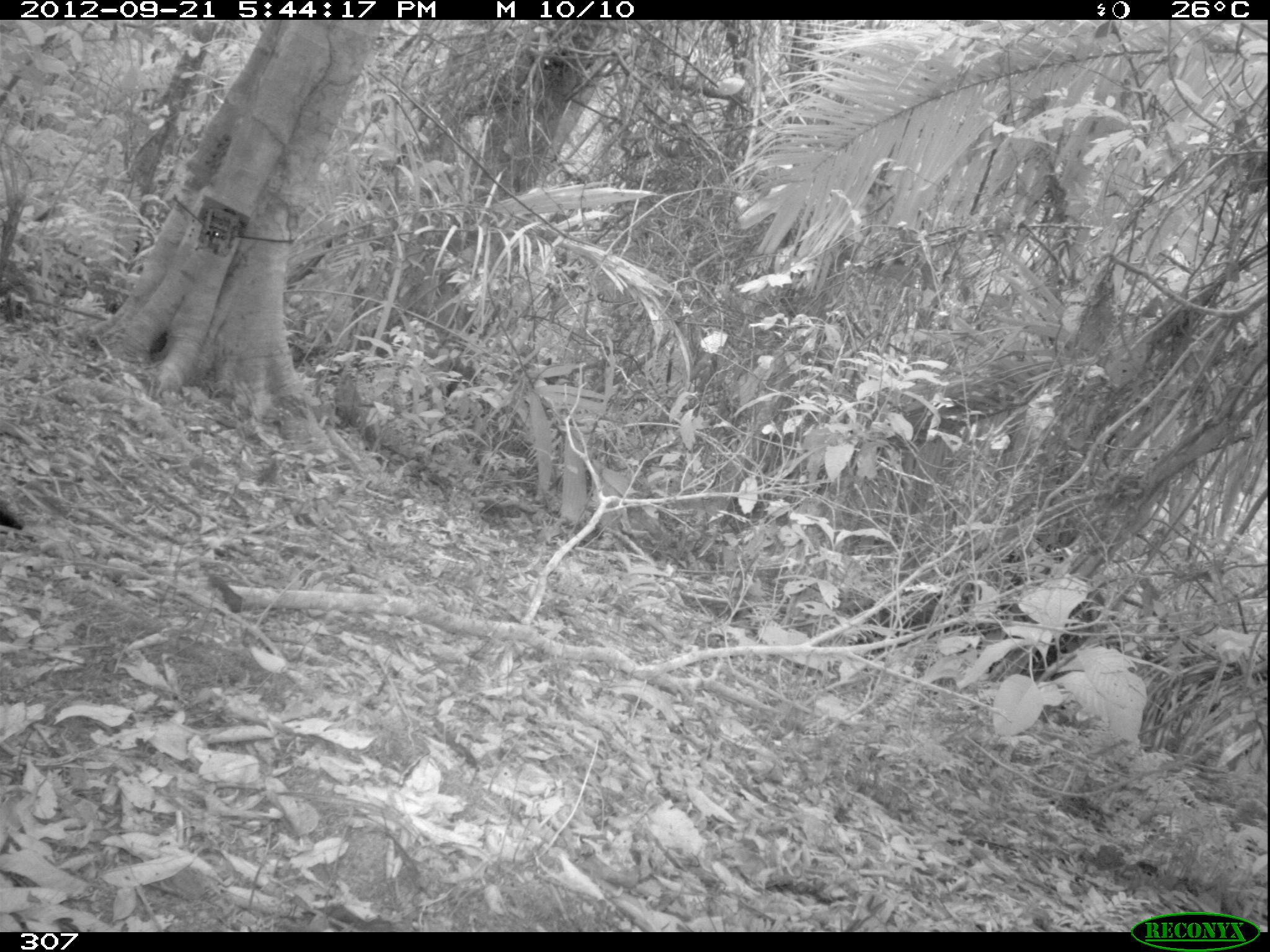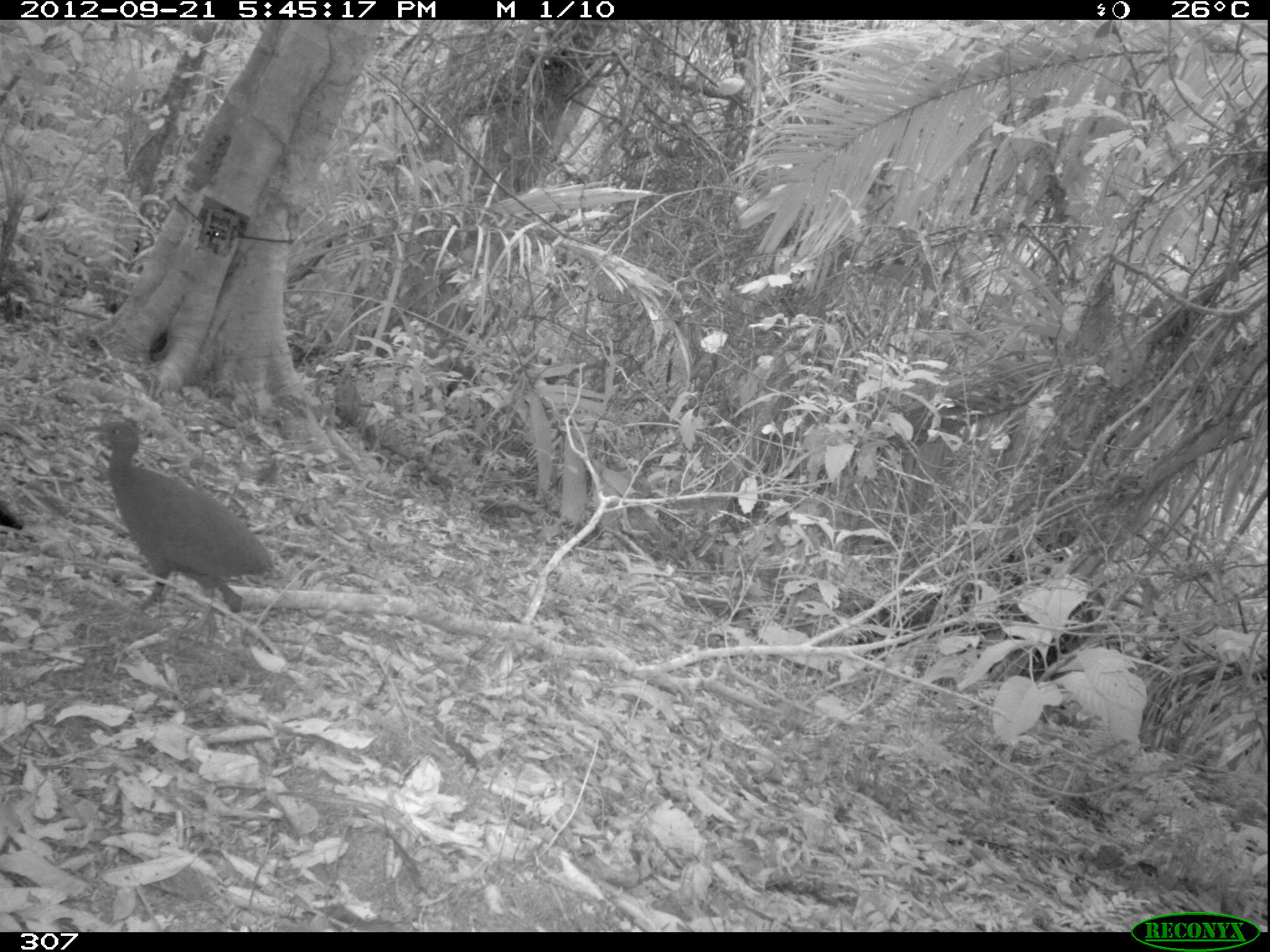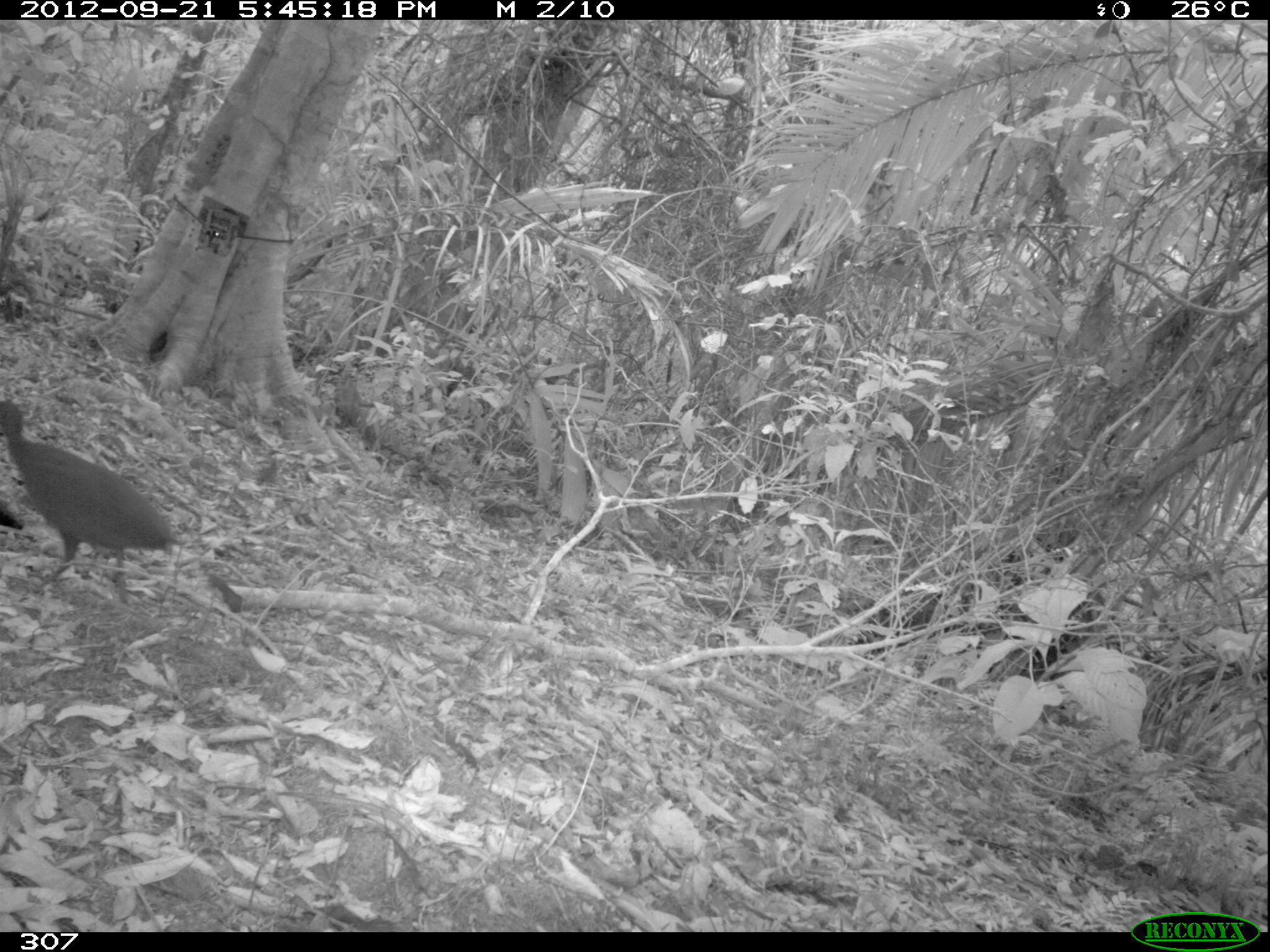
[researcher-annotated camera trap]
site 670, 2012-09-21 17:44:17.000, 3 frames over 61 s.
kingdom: Animalia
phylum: Chordata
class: Aves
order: Galliformes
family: Phasianidae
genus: Alectoris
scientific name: Alectoris rufa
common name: red-legged partridge